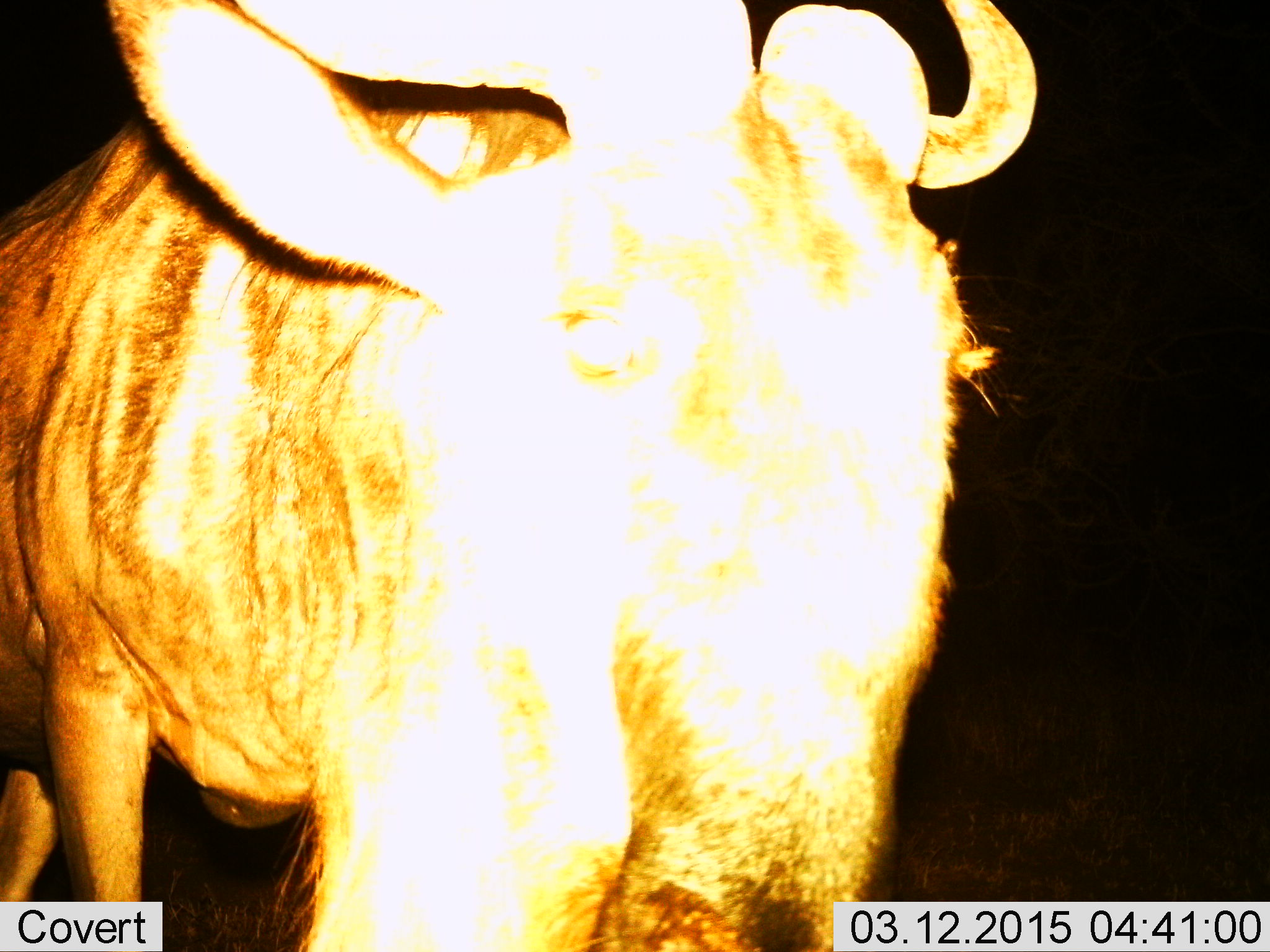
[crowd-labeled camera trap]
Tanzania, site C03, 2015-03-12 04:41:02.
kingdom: Animalia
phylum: Chordata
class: Mammalia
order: Artiodactyla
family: Bovidae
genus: Connochaetes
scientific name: Connochaetes taurinus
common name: blue wildebeest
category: wildebeest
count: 1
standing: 90%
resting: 10%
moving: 10%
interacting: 0%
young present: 0%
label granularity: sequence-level